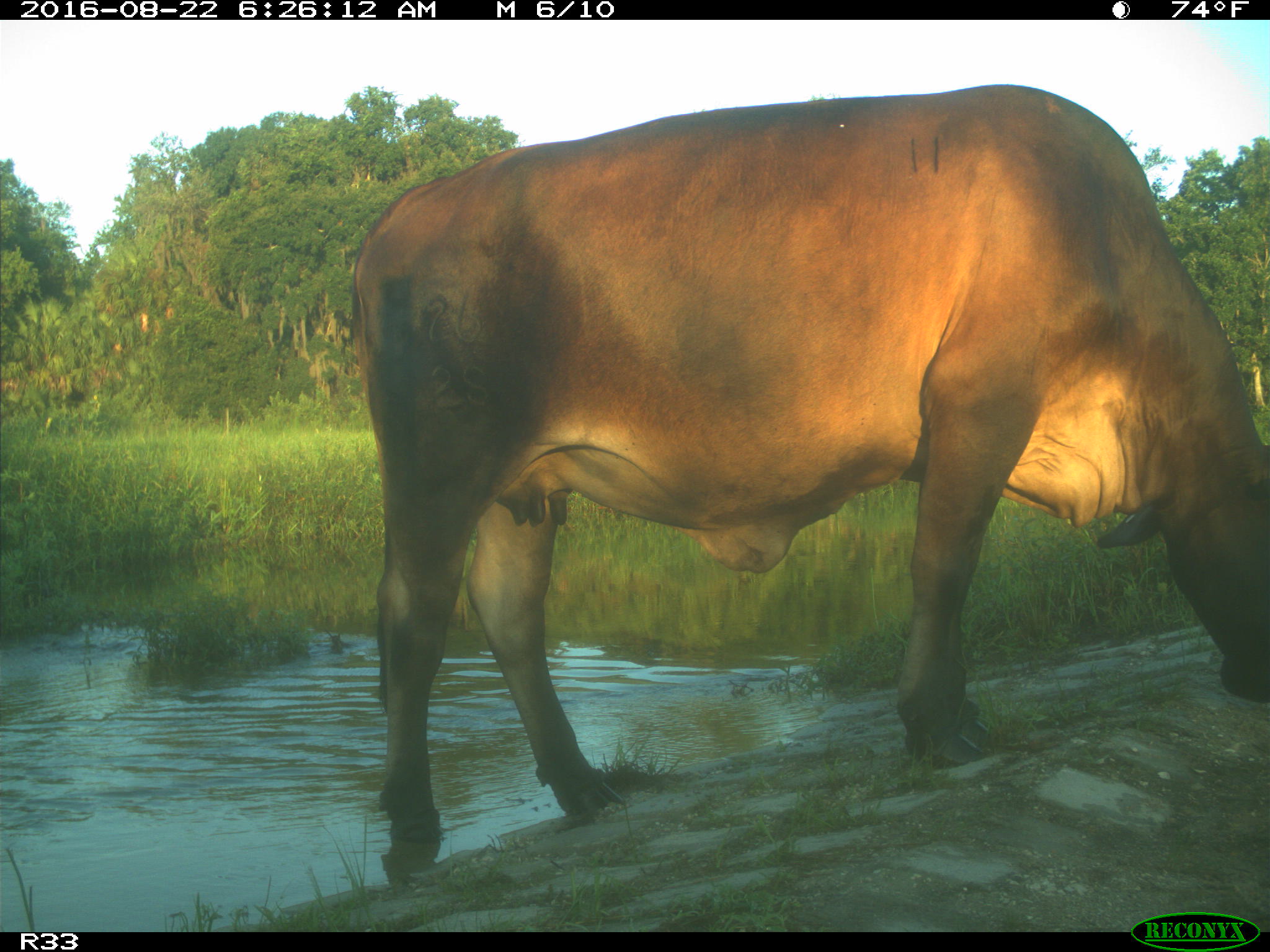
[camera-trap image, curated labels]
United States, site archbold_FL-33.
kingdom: Animalia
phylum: Chordata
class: Mammalia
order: Artiodactyla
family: Bovidae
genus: Bos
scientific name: Bos taurus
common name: domestic cow